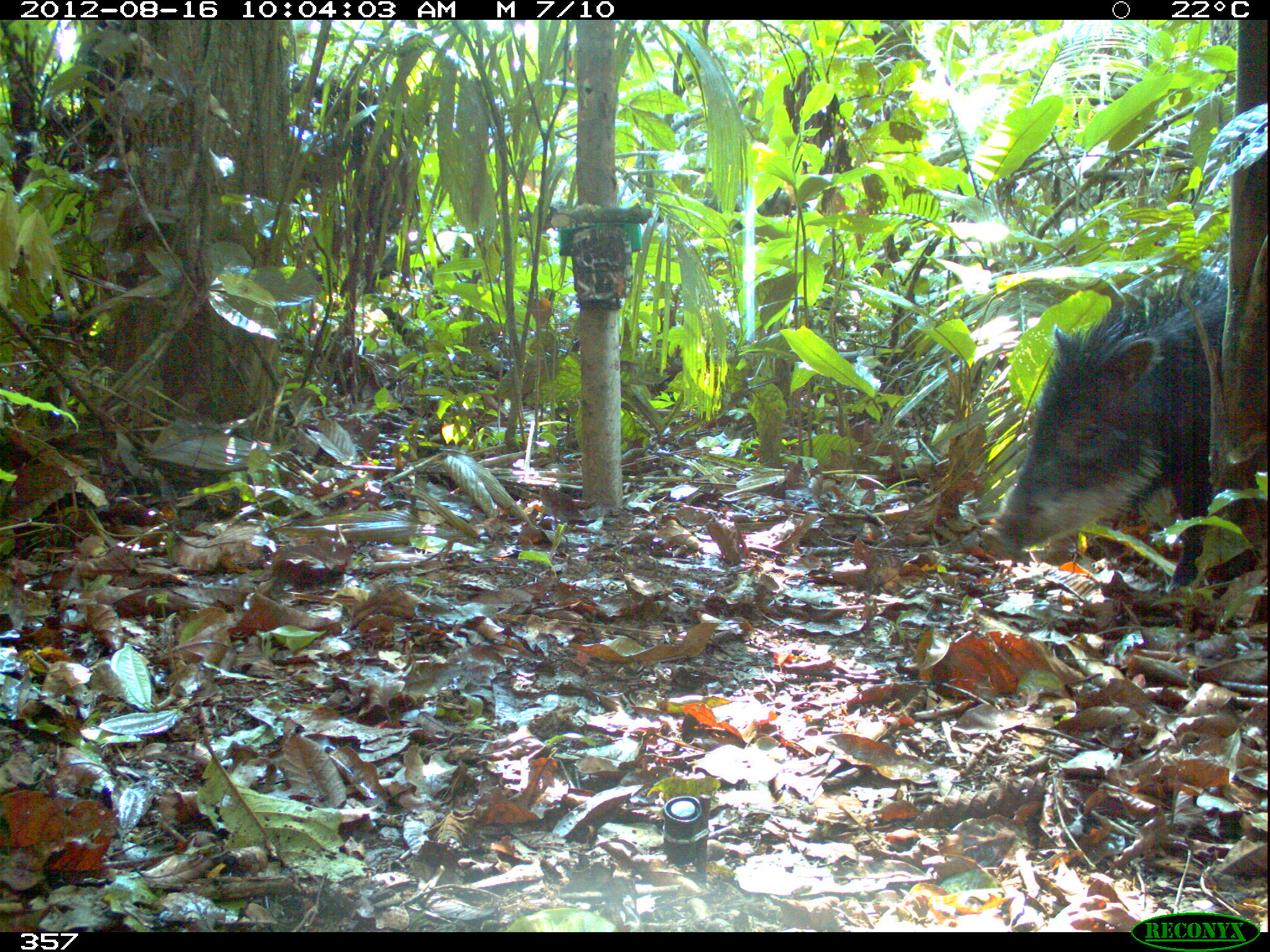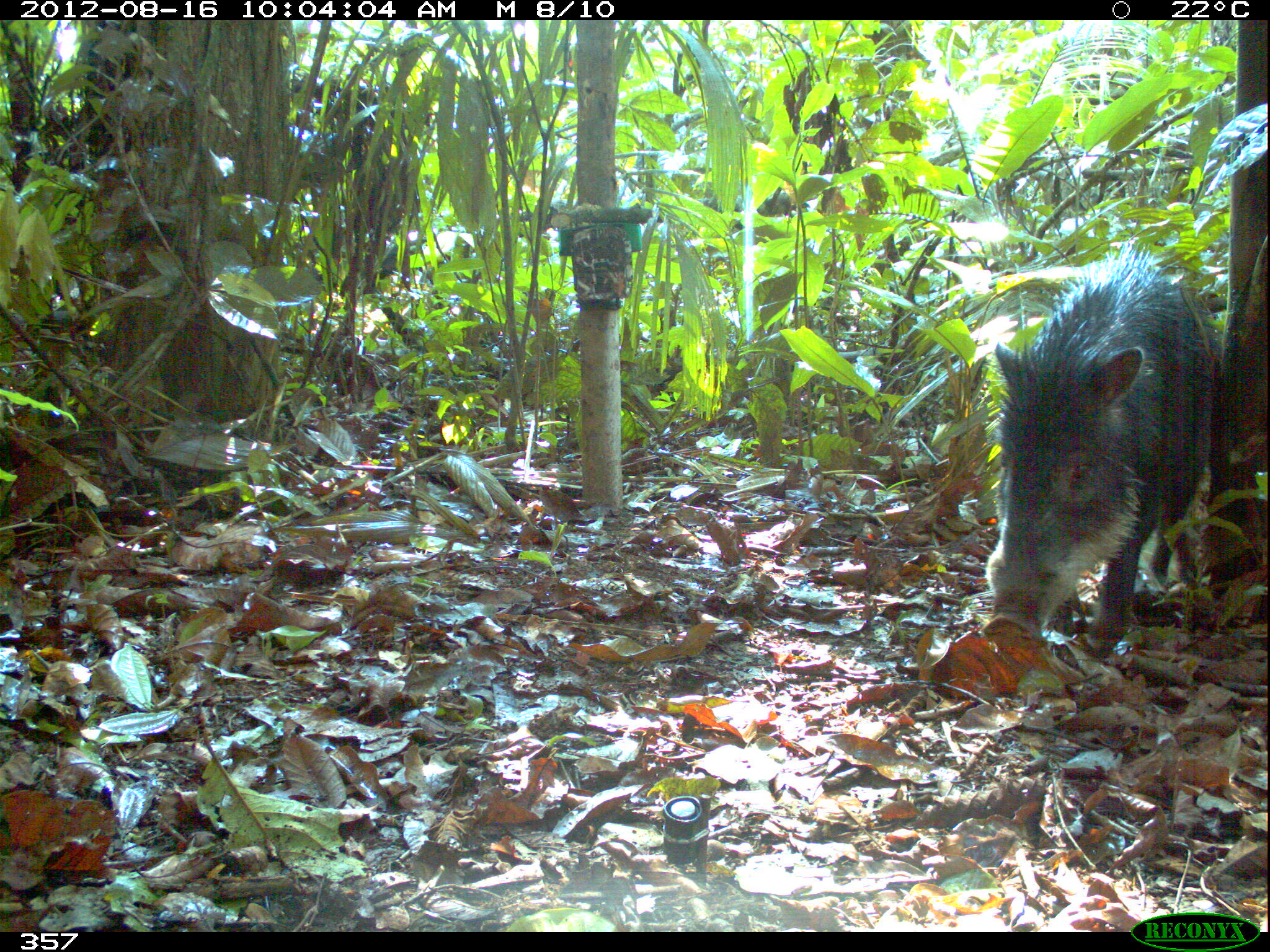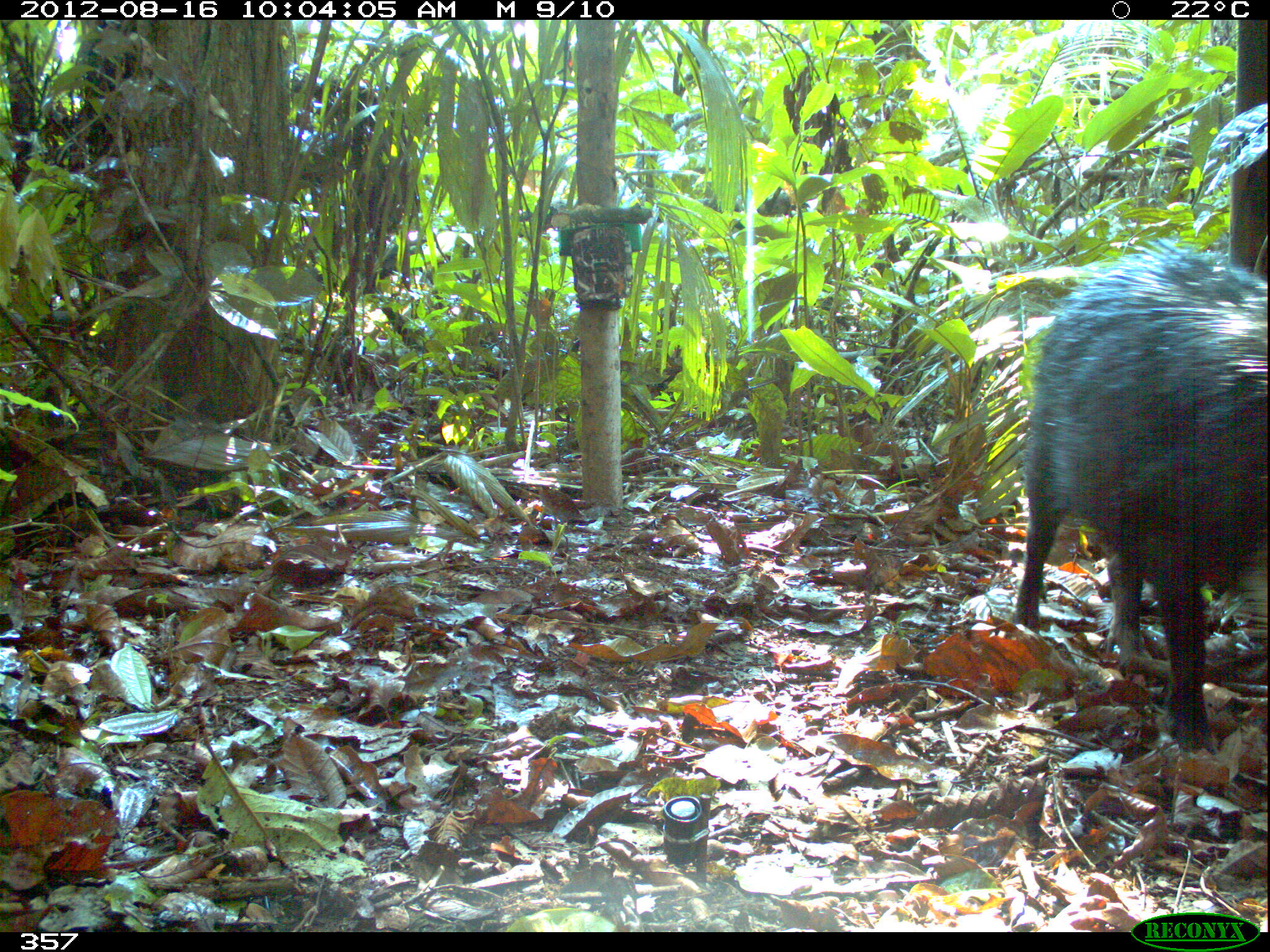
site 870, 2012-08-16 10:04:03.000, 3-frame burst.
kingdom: Animalia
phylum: Chordata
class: Mammalia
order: Artiodactyla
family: Tayassuidae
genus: Tayassu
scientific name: Tayassu pecari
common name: white-lipped peccary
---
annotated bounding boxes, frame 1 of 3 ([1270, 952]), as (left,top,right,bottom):
tayassu pecari: (979,252,1230,596)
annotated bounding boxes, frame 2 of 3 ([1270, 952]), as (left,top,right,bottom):
tayassu pecari: (985,244,1218,651)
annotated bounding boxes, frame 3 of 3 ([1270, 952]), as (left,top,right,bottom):
tayassu pecari: (1008,235,1268,754)